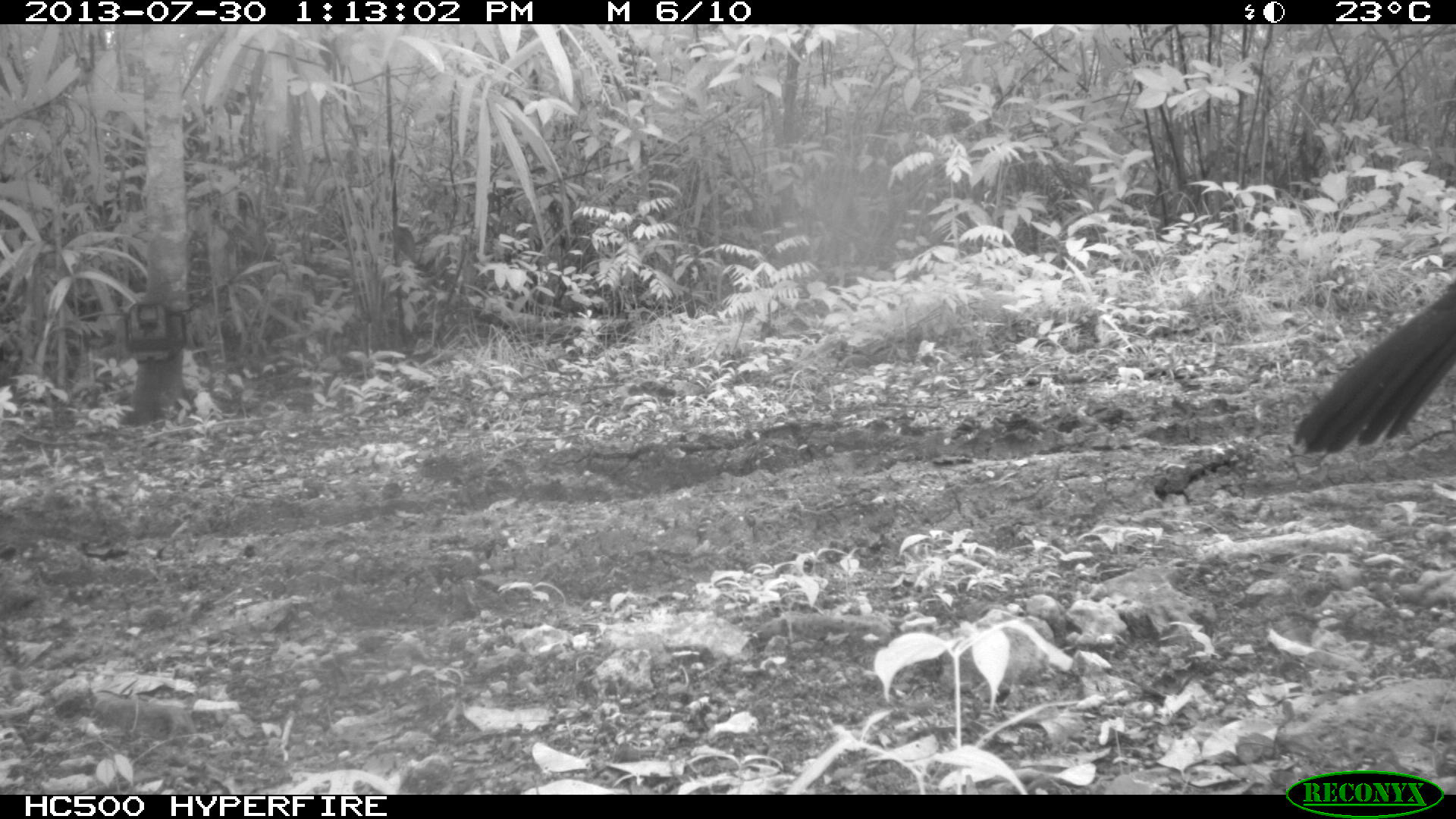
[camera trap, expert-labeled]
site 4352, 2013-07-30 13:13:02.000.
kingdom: Animalia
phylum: Chordata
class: Aves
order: Galliformes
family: Cracidae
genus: Crax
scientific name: Crax rubra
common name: great curassow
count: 1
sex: male